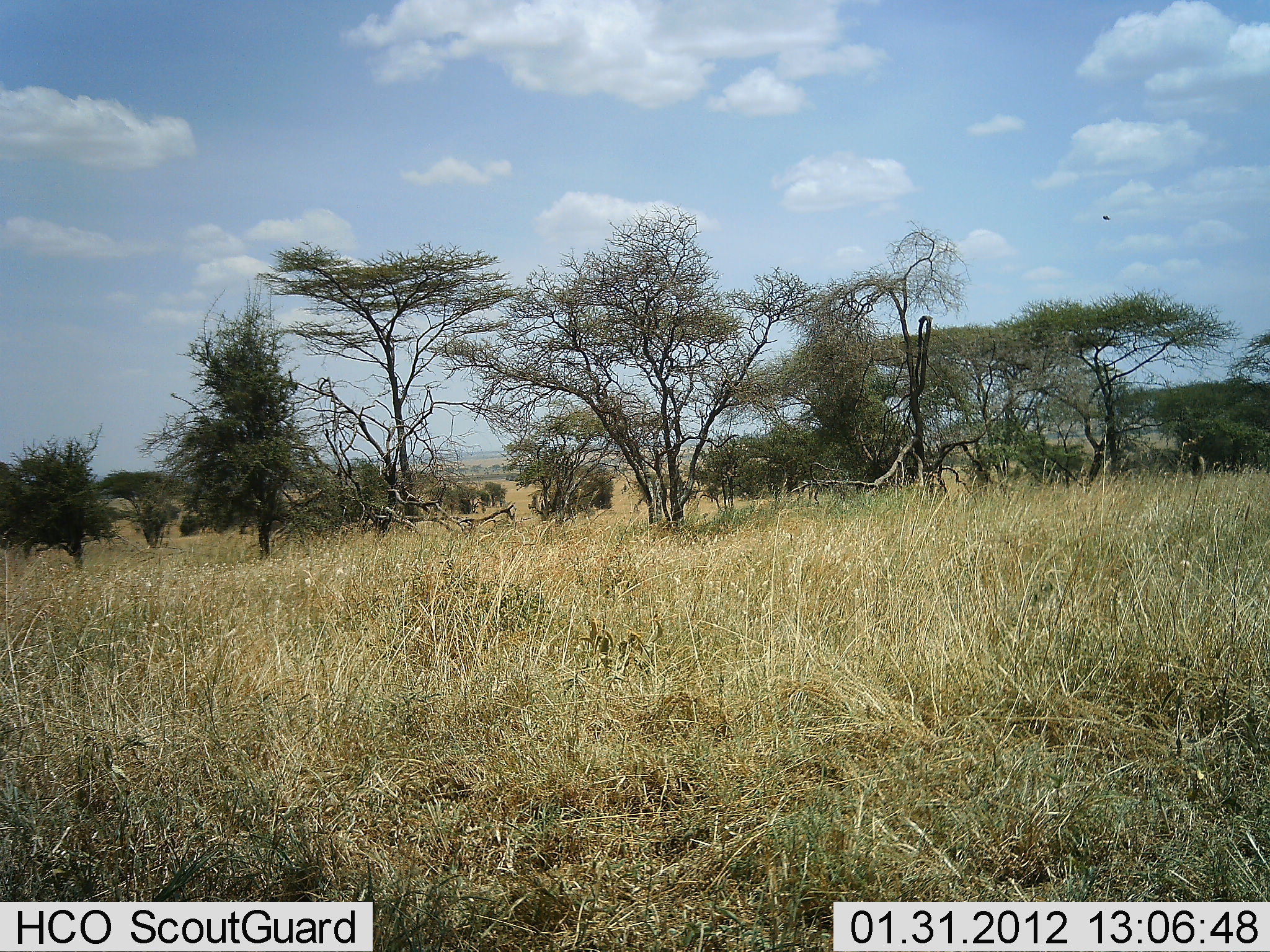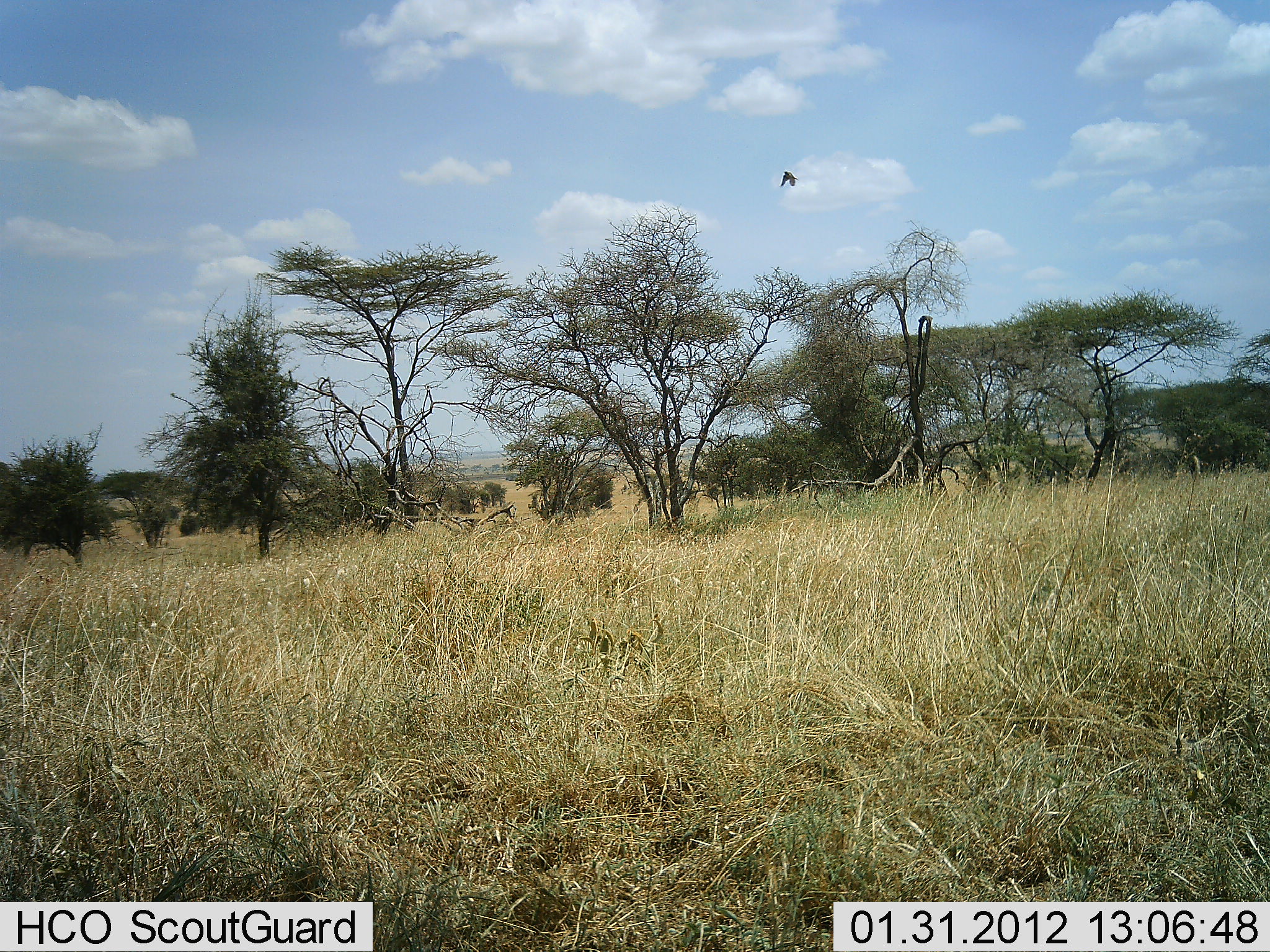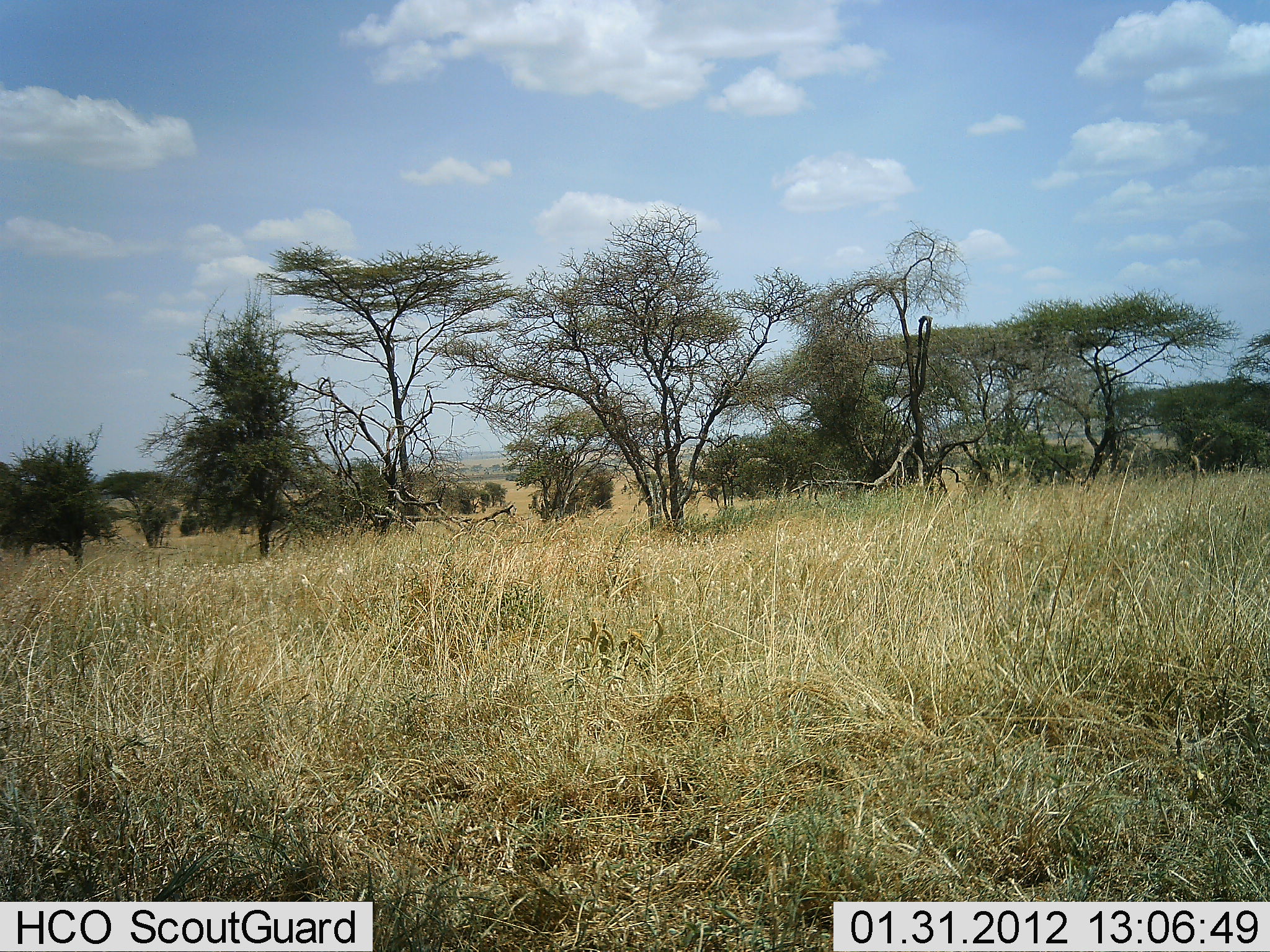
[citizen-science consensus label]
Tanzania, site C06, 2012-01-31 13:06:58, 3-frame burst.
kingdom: Animalia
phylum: Chordata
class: Aves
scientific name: Aves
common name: bird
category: otherbird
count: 1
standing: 6%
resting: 0%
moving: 94%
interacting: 0%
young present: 0%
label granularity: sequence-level